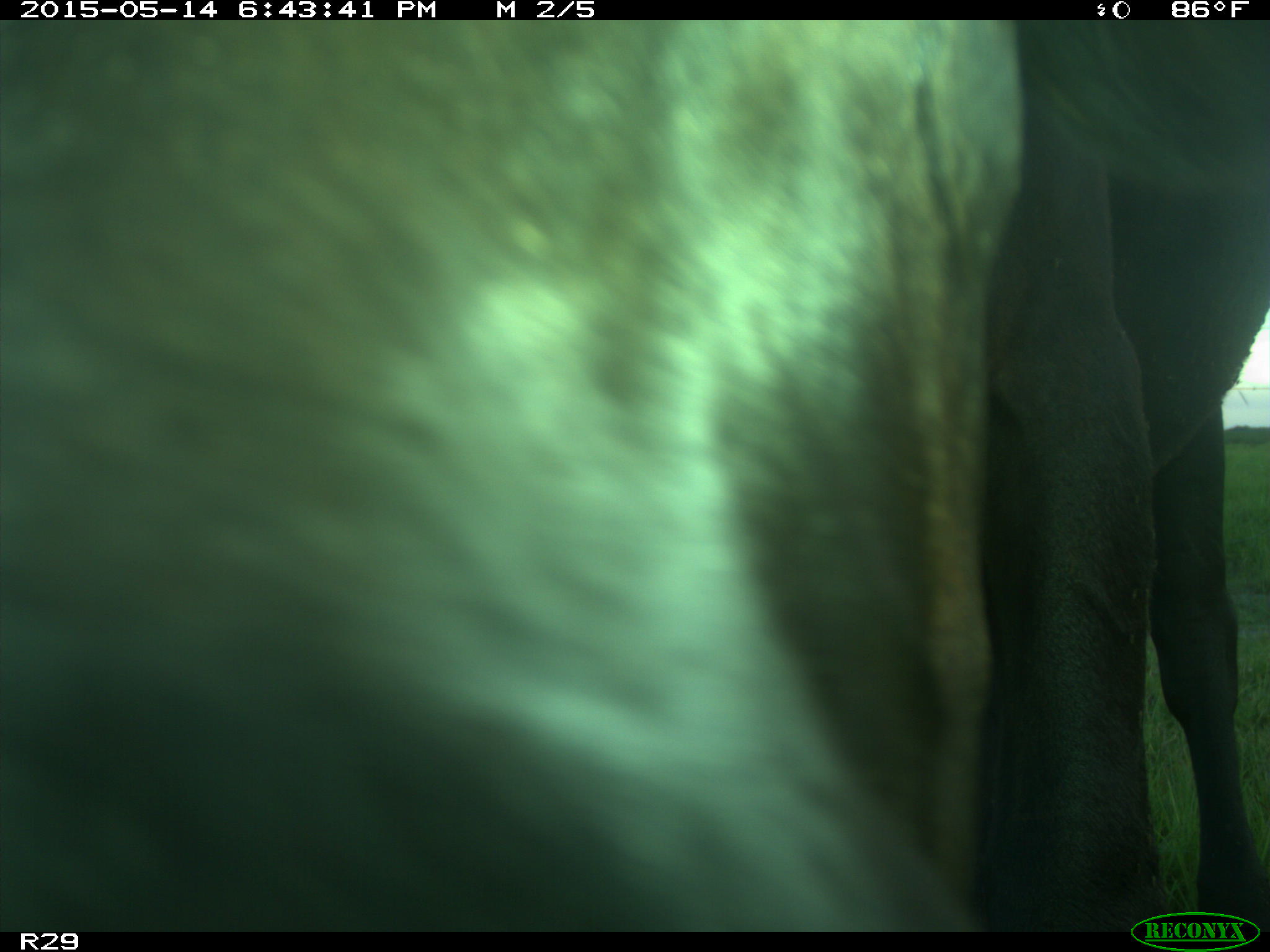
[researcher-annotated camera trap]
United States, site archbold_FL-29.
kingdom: Animalia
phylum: Chordata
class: Mammalia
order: Artiodactyla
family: Bovidae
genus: Bos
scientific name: Bos taurus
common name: domestic cow